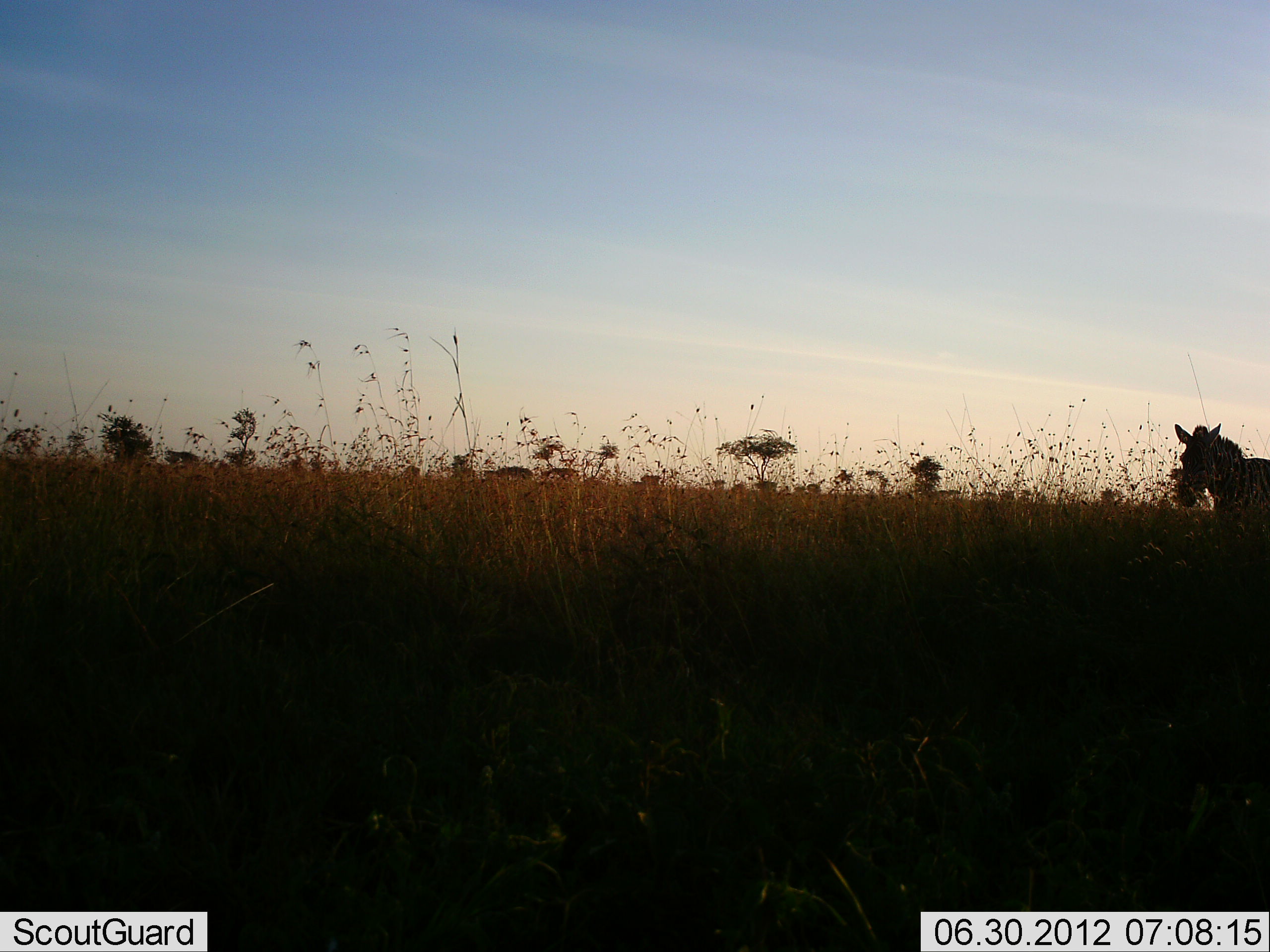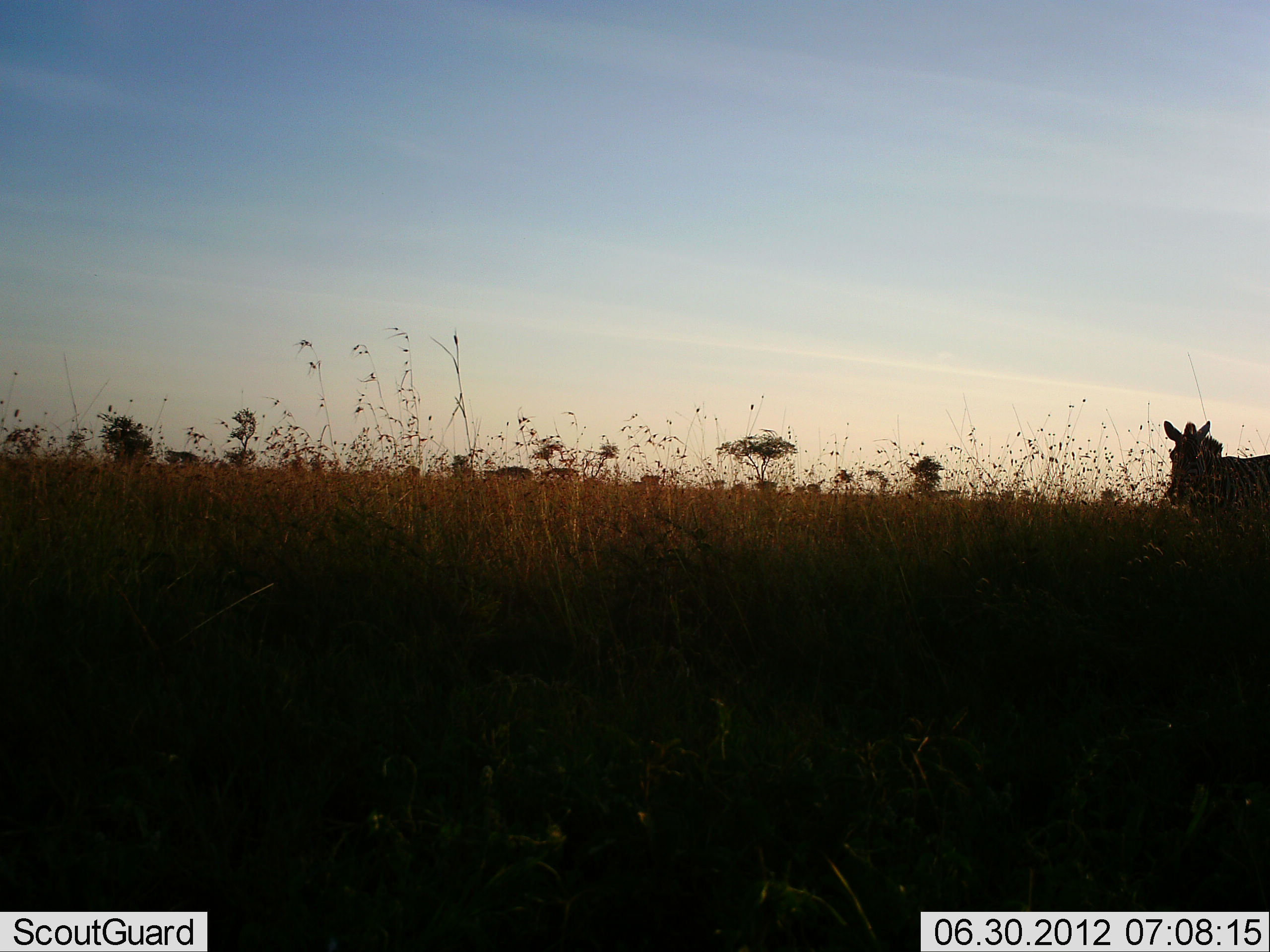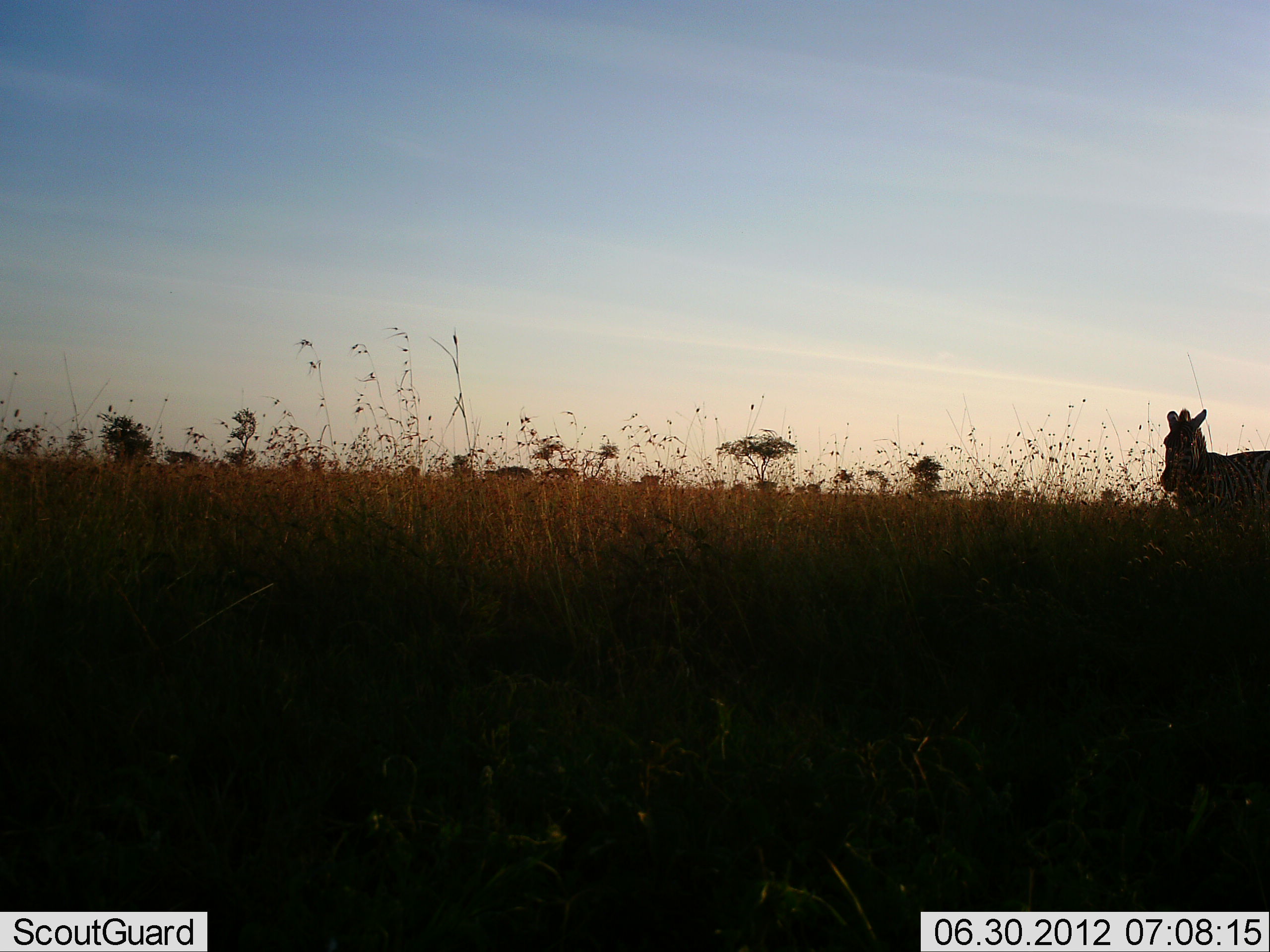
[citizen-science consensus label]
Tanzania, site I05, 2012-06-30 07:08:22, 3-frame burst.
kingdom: Animalia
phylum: Chordata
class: Mammalia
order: Perissodactyla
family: Equidae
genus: Equus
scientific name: Equus quagga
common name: plains zebra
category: zebra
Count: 1.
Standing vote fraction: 50%.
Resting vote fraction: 0%.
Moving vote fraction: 80%.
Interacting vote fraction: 0%.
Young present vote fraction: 0%.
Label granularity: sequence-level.